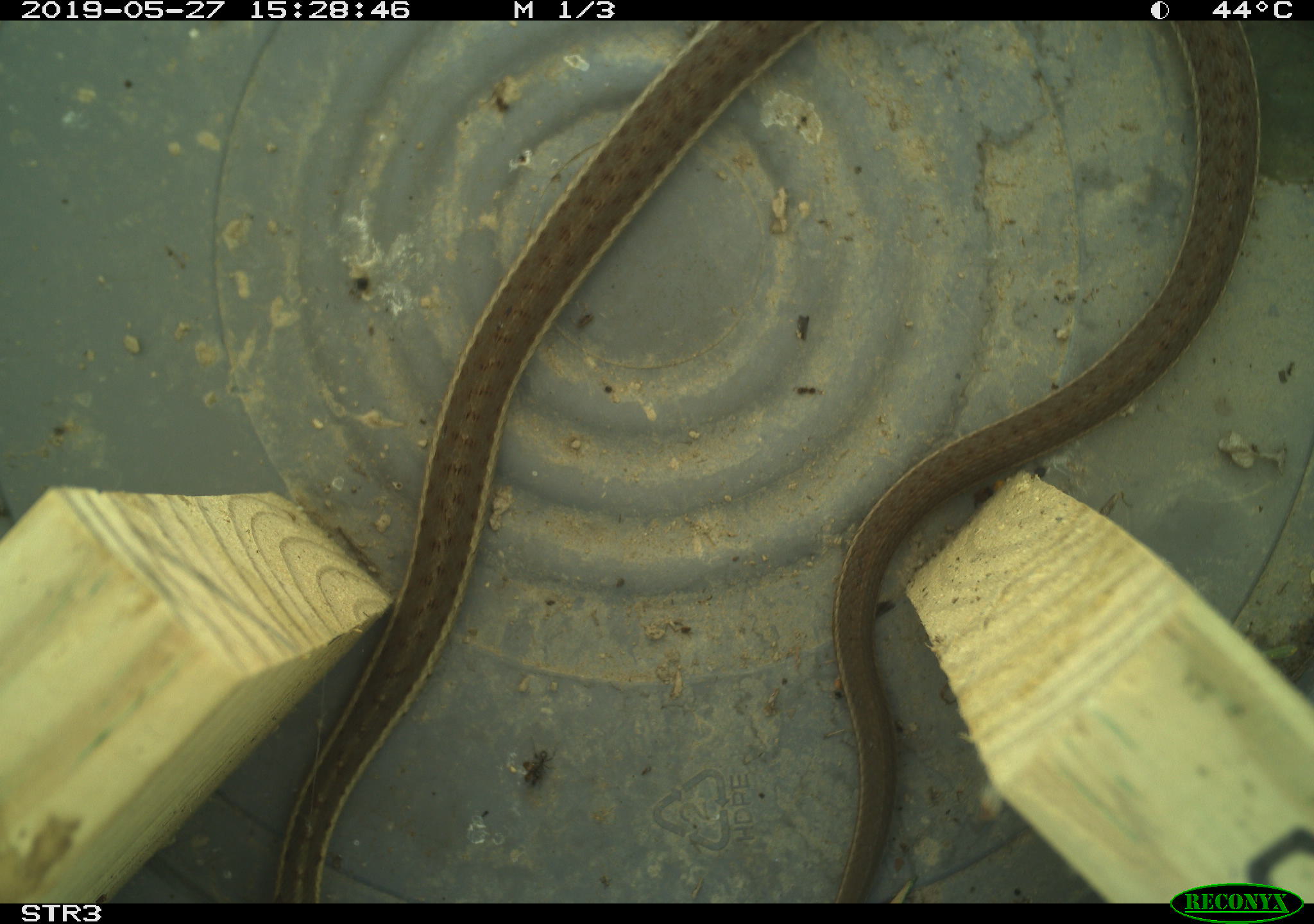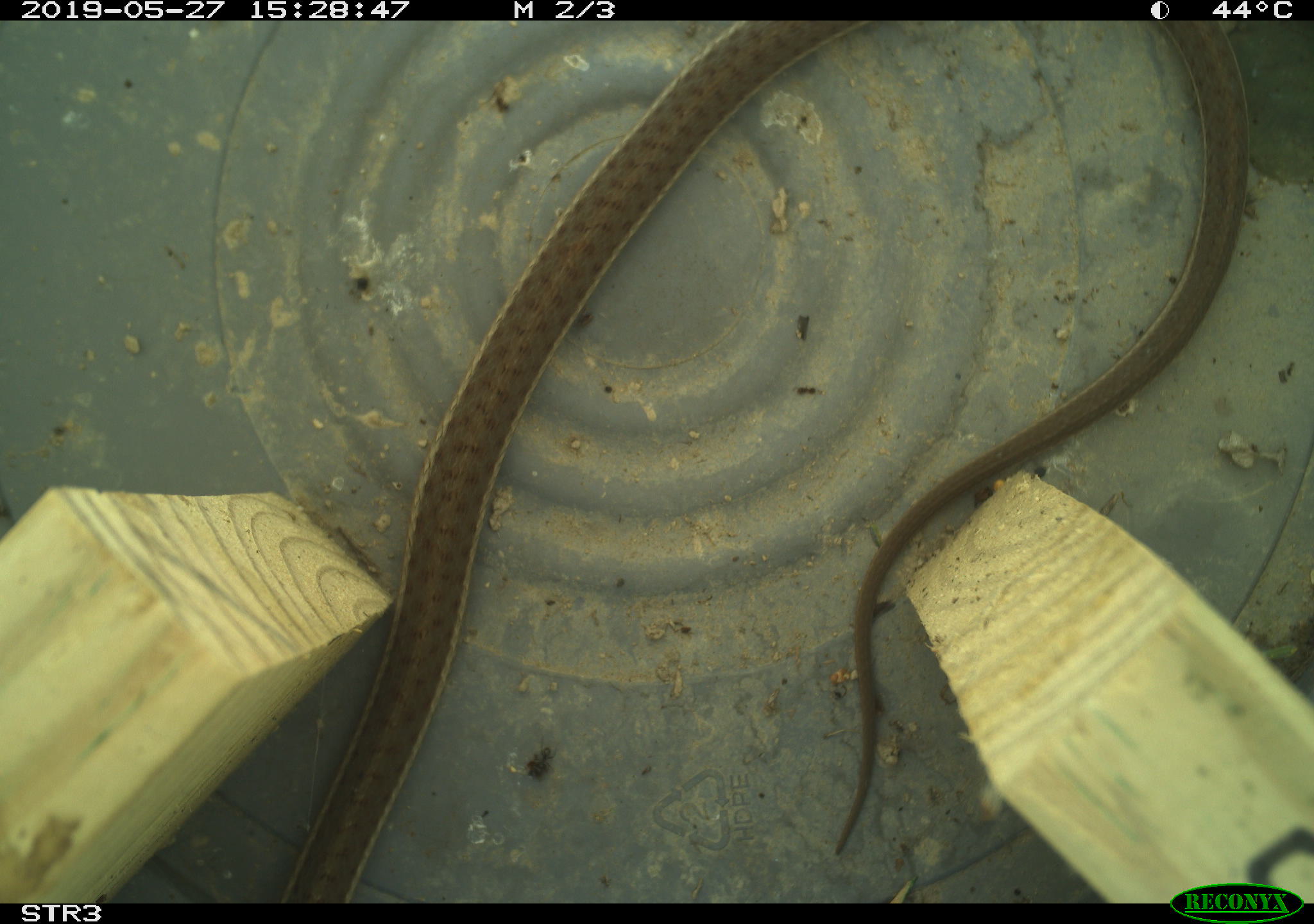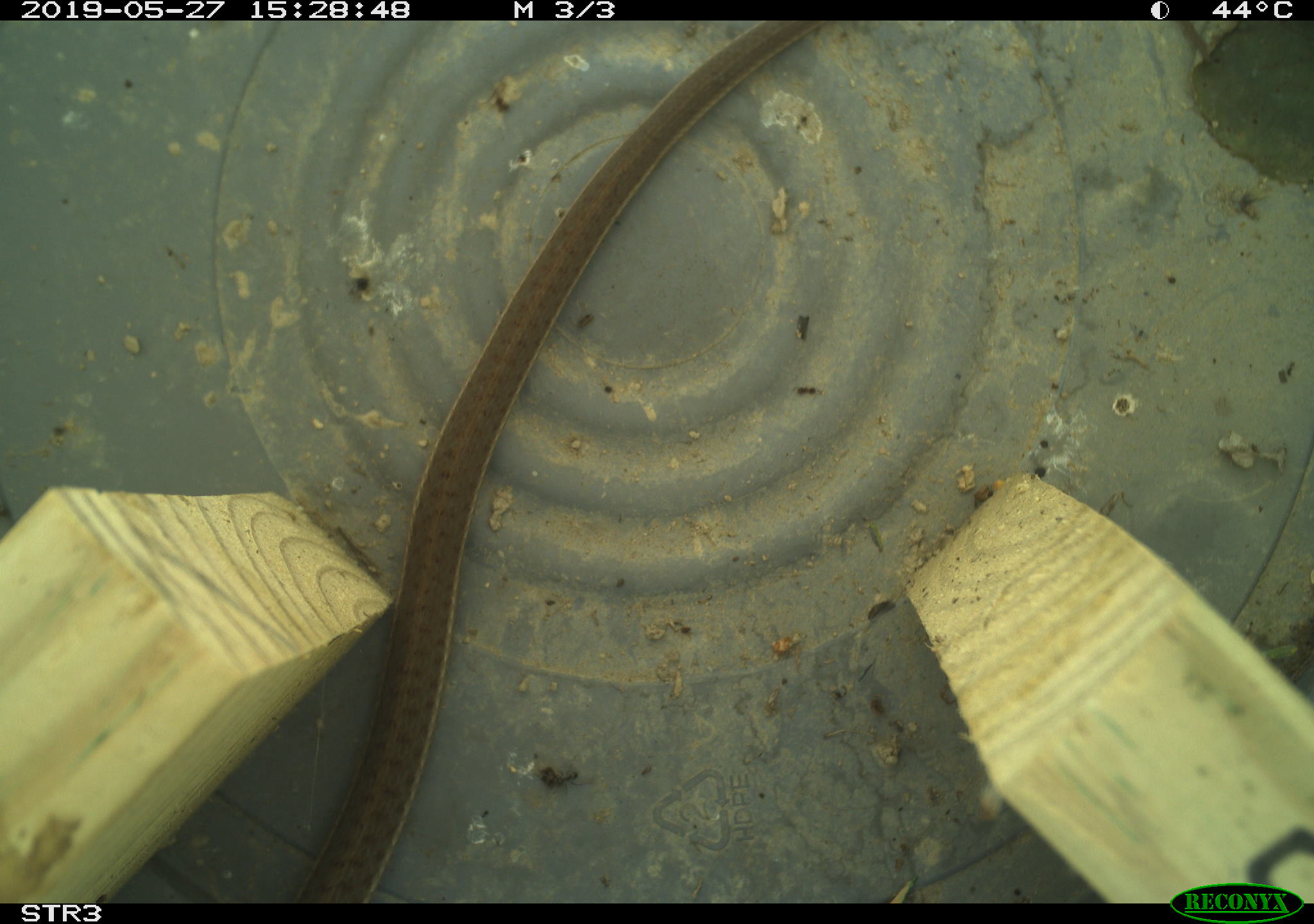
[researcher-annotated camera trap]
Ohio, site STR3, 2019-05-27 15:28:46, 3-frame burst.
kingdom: Animalia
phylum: Chordata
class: Reptilia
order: Squamata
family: Colubridae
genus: Thamnophis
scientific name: Thamnophis sirtalis sirtalis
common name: eastern gartersnake